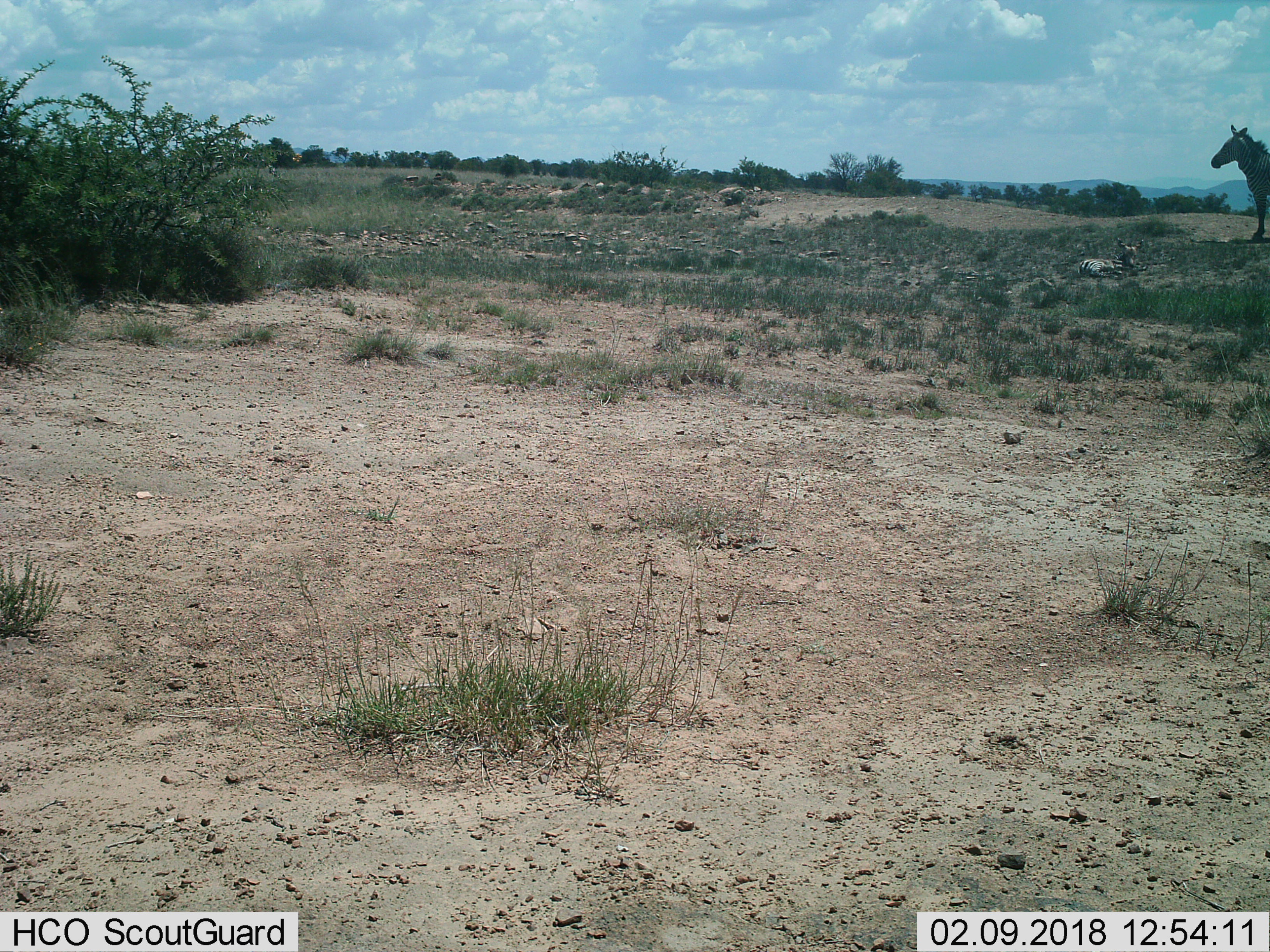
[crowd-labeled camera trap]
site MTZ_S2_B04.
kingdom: Animalia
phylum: Chordata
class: Mammalia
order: Perissodactyla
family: Equidae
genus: Equus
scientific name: Equus zebra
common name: mountain zebra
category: zebramountain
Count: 2.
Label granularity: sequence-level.